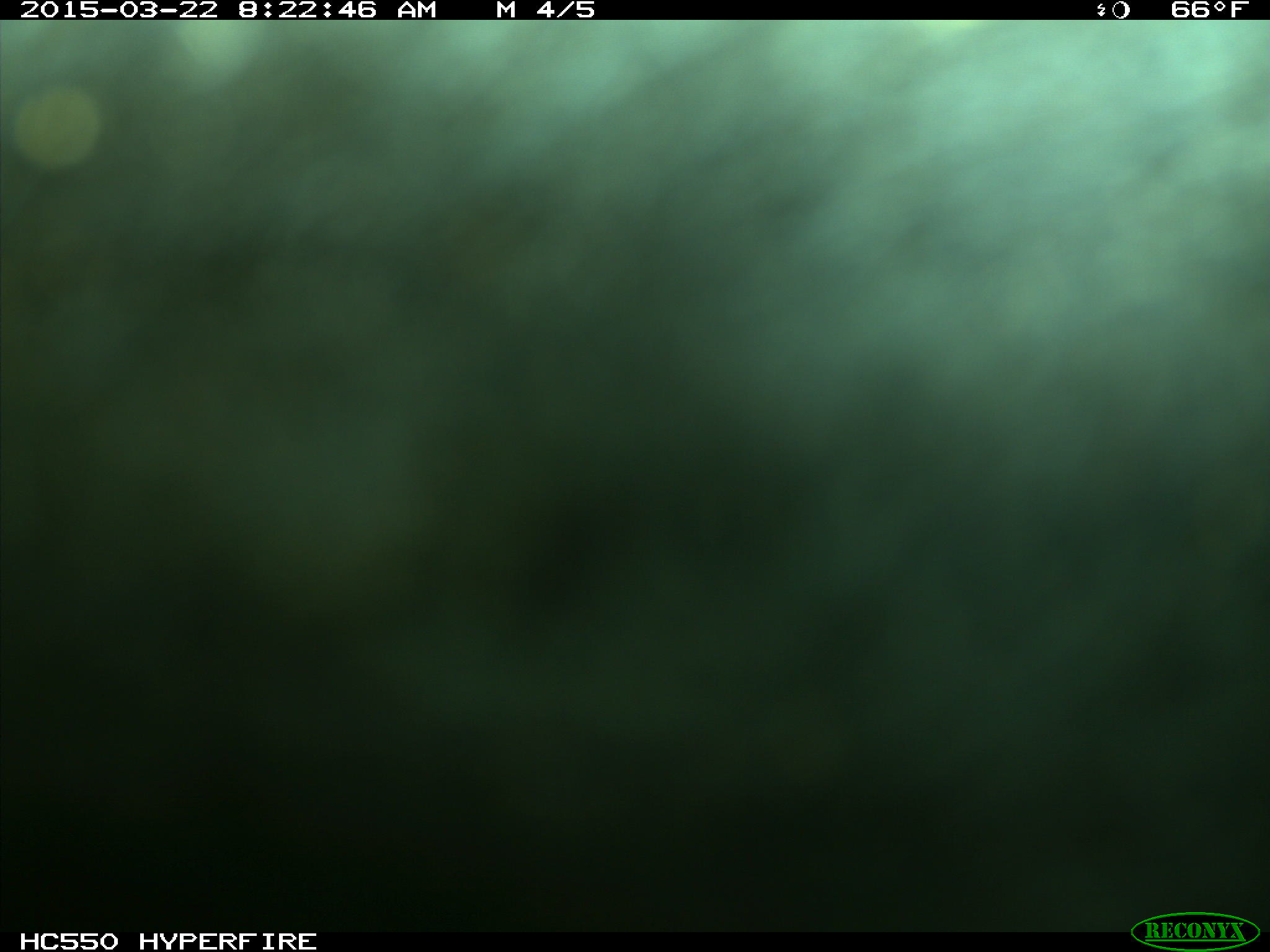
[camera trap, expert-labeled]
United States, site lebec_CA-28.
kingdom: Animalia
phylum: Chordata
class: Mammalia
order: Artiodactyla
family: Bovidae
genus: Bos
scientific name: Bos taurus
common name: domestic cow